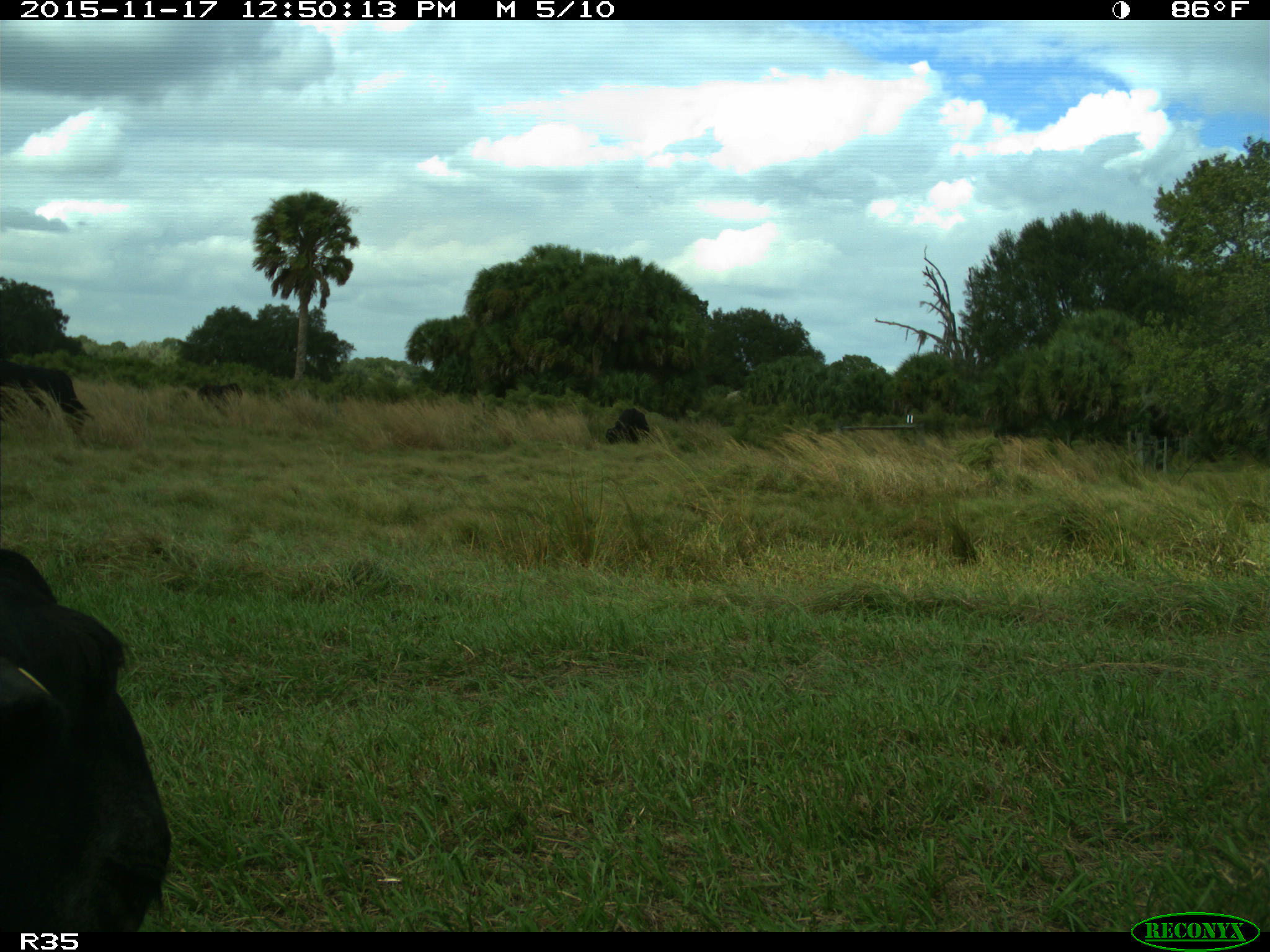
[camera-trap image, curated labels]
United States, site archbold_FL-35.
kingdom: Animalia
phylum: Chordata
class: Mammalia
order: Artiodactyla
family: Bovidae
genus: Bos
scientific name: Bos taurus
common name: domestic cow